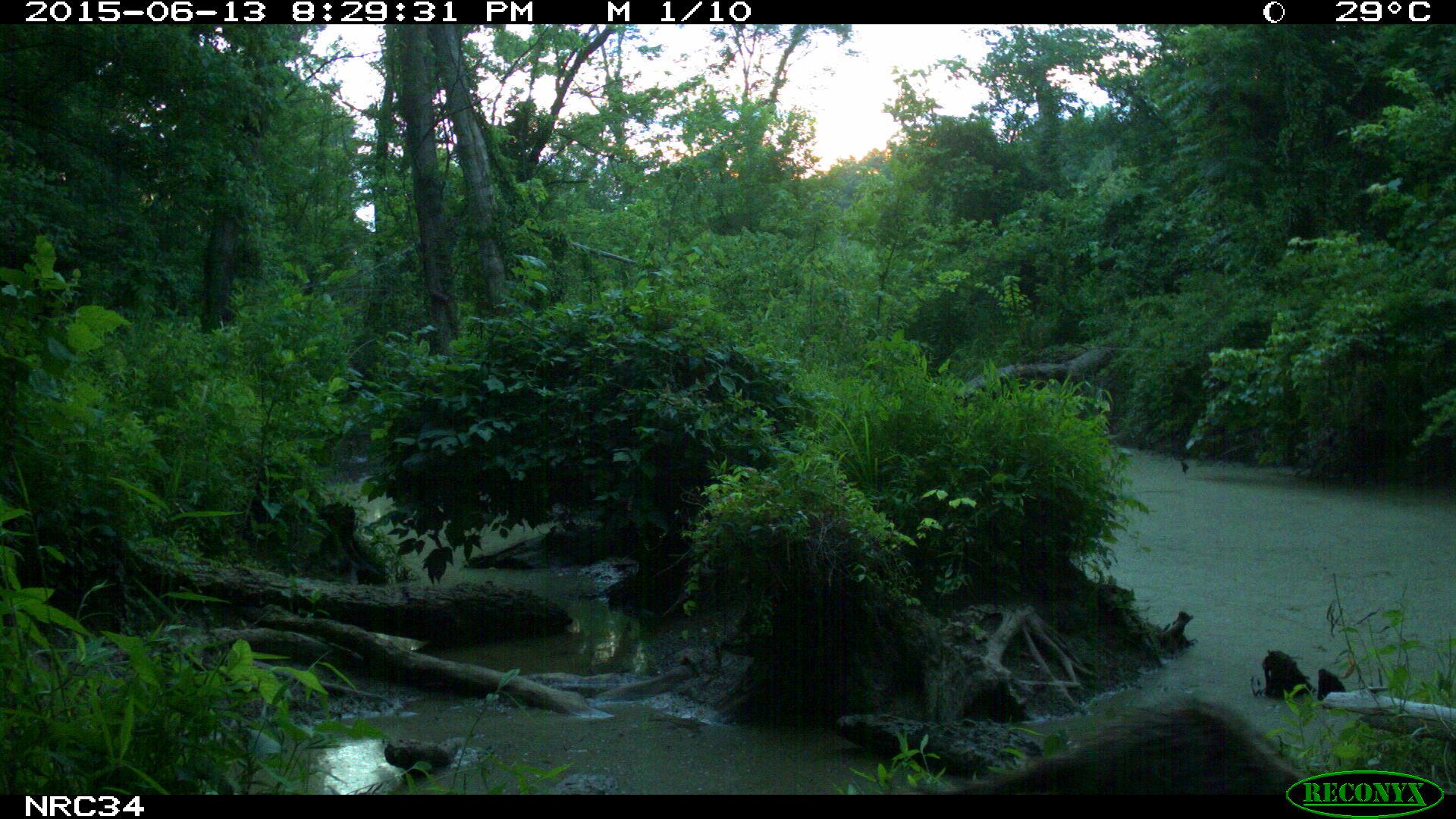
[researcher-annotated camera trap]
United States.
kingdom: Animalia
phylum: Chordata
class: Mammalia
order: Carnivora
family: Procyonidae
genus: Procyon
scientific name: Procyon lotor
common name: northern raccoon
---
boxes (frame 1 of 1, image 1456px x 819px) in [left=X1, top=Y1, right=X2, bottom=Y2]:
Northern Raccoon: [left=953, top=688, right=1329, bottom=798]